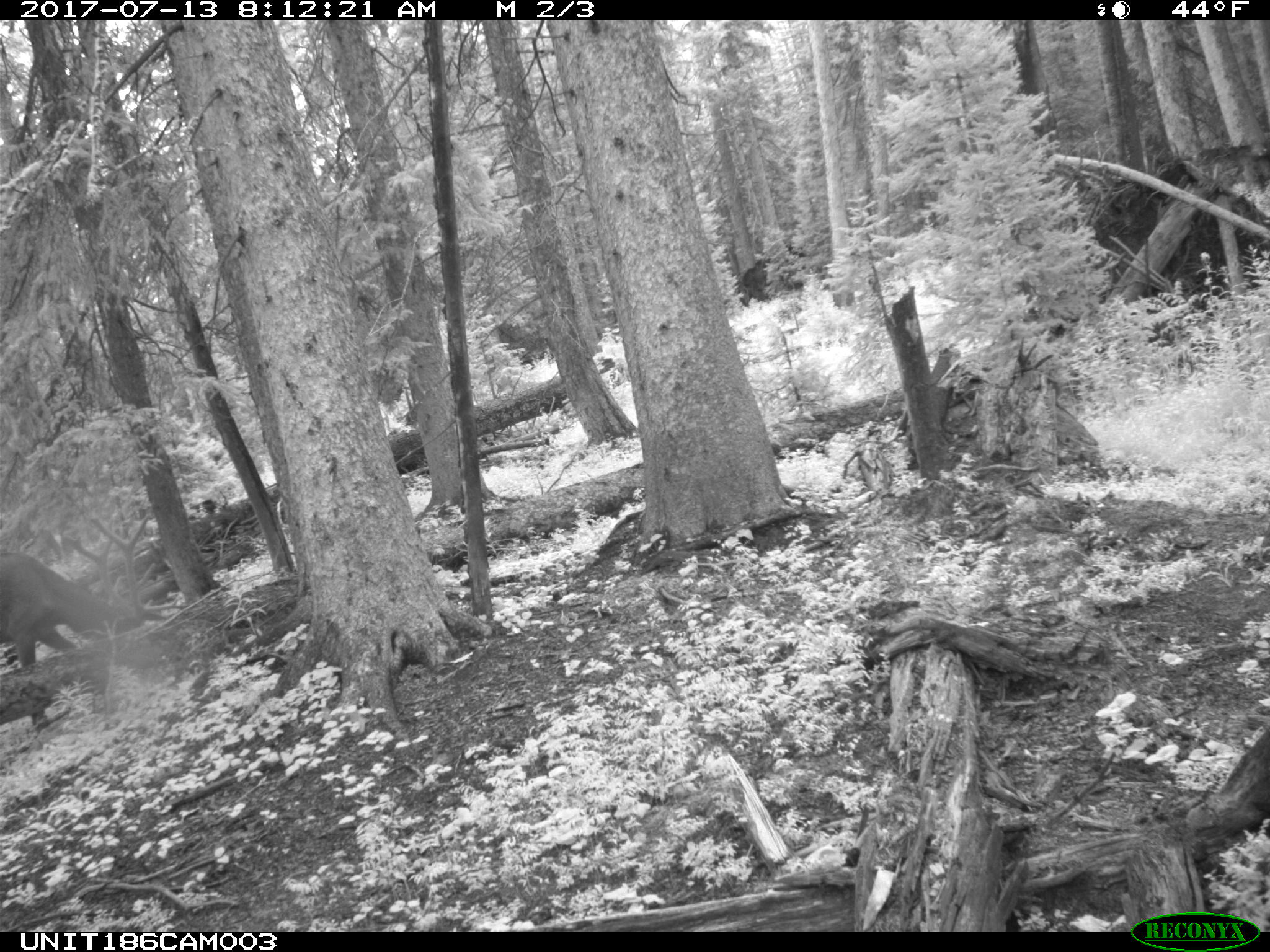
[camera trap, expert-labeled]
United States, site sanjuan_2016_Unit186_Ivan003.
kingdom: Animalia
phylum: Chordata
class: Mammalia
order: Artiodactyla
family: Cervidae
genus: Cervus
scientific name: Cervus elaphus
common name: red deer